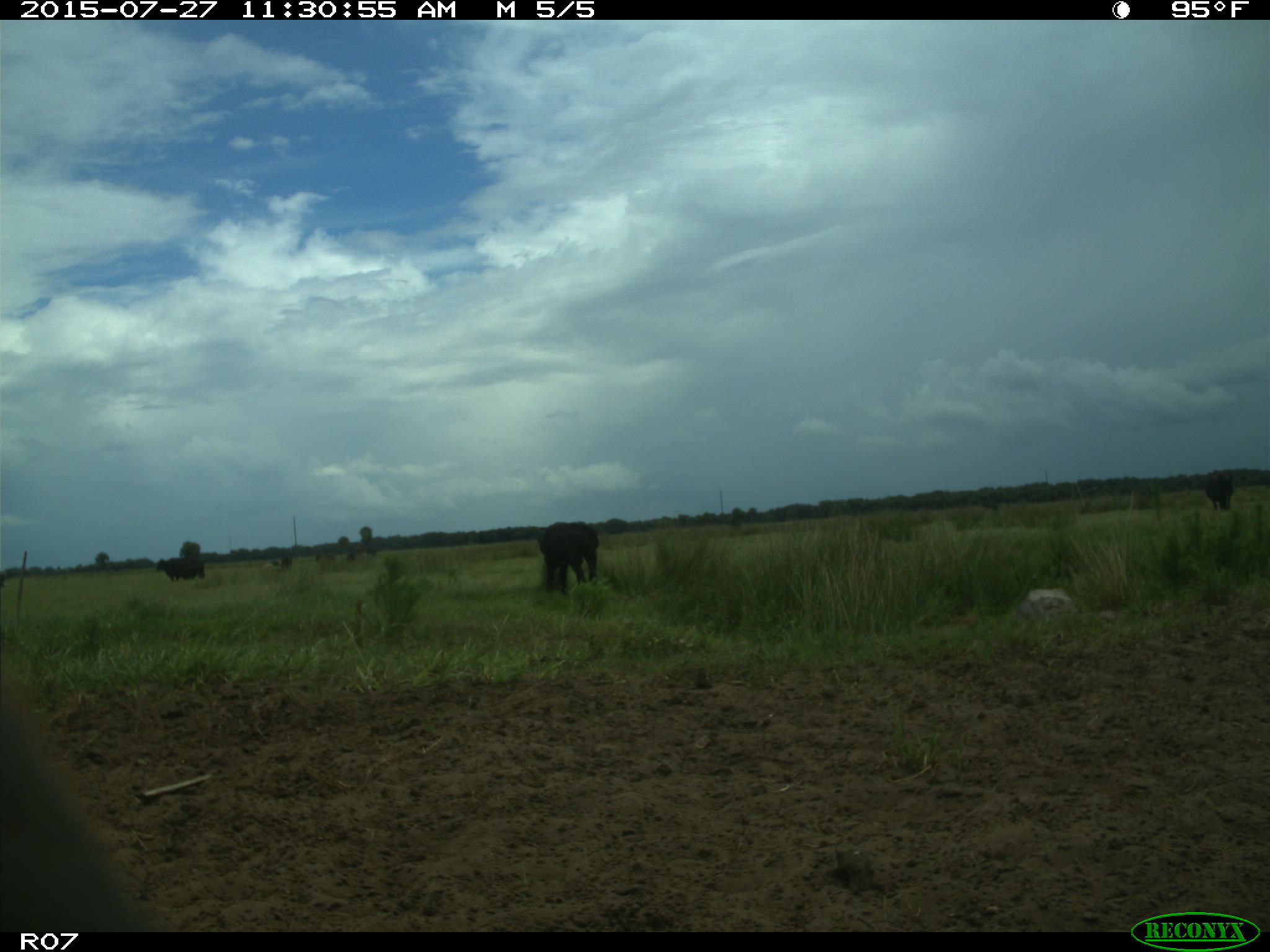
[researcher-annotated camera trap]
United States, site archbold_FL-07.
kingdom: Animalia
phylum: Chordata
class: Mammalia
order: Artiodactyla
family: Bovidae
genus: Bos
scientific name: Bos taurus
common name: domestic cow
Bos taurus (domestic cow).